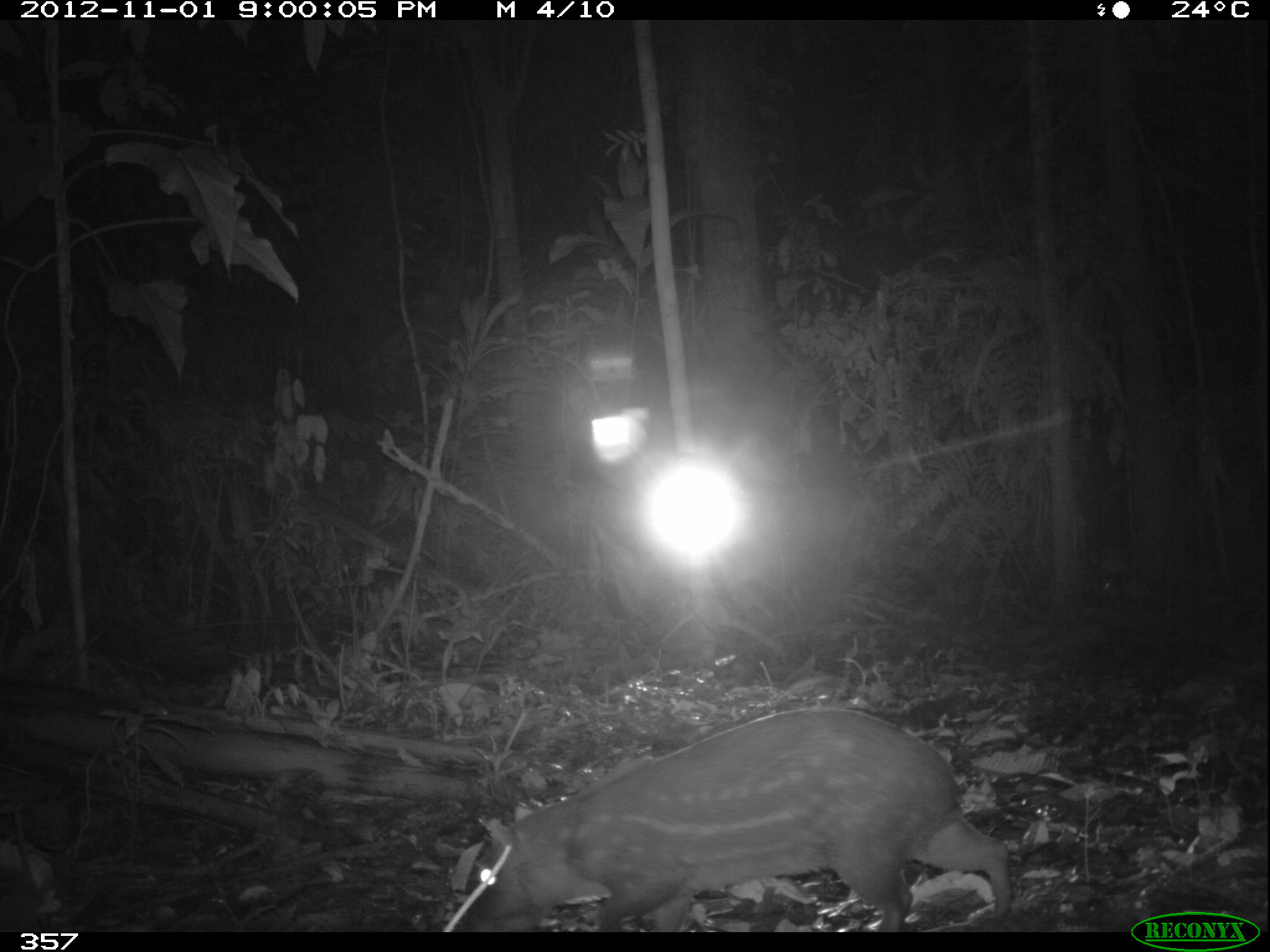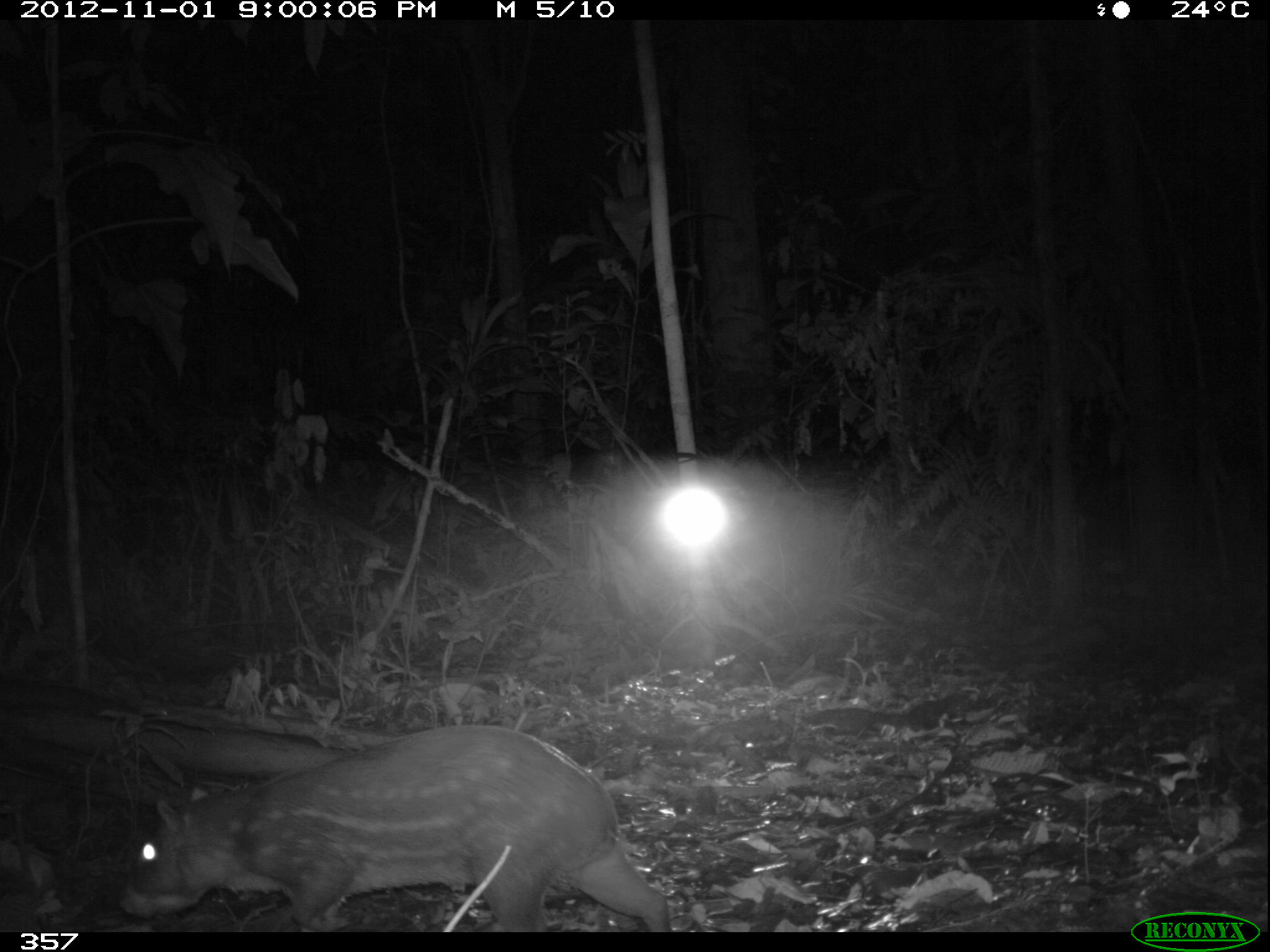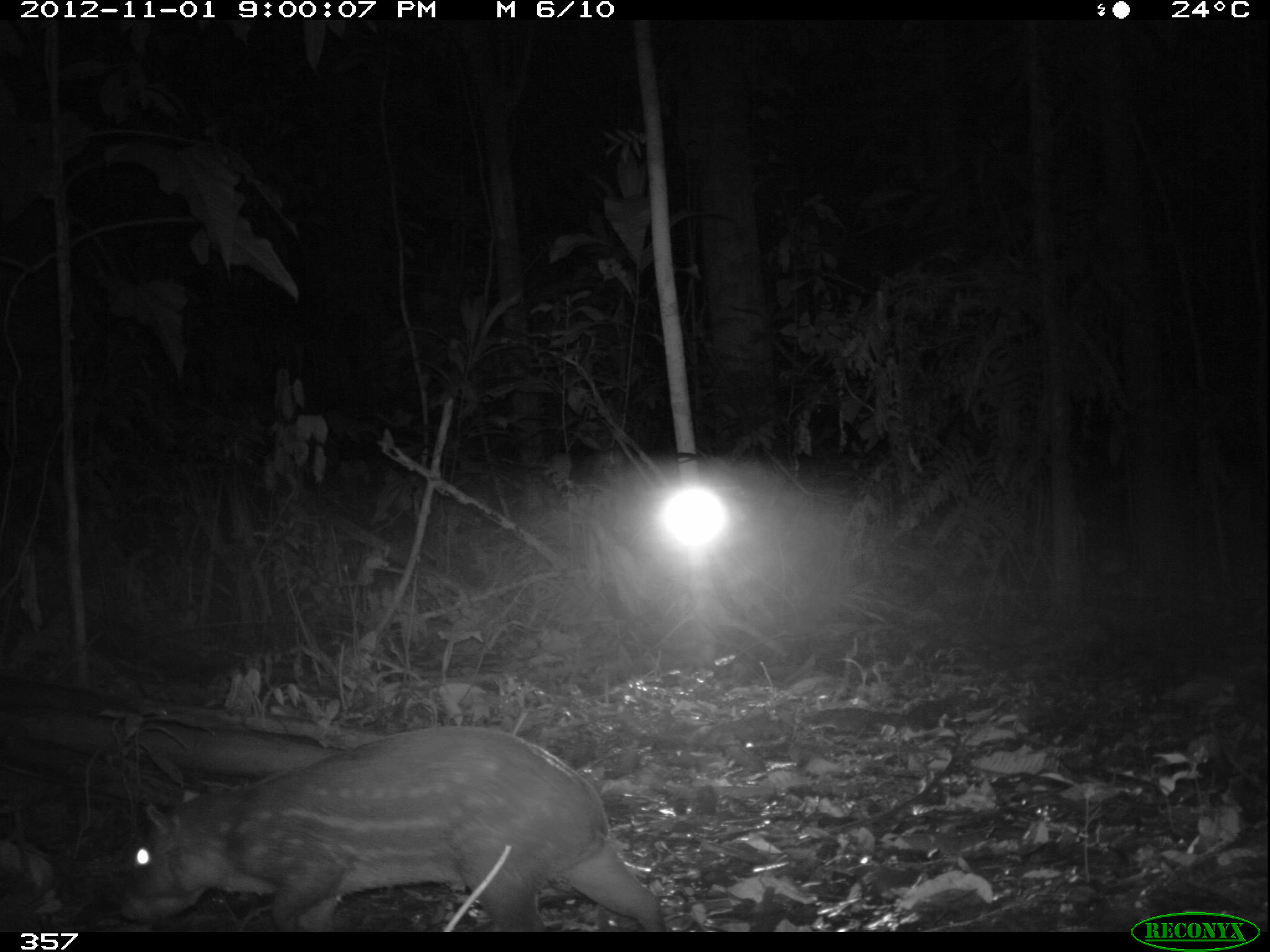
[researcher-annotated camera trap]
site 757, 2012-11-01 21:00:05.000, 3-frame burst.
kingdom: Animalia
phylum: Chordata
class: Mammalia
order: Rodentia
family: Cuniculidae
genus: Cuniculus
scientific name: Cuniculus paca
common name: spotted paca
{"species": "Cuniculus paca (spotted paca)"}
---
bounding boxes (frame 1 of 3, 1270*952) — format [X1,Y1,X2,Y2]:
cuniculus paca: [441,704,1011,931]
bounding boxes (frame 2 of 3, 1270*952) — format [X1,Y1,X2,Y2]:
cuniculus paca: [114,722,669,931]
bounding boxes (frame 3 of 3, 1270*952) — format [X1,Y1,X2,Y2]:
cuniculus paca: [119,723,665,932]